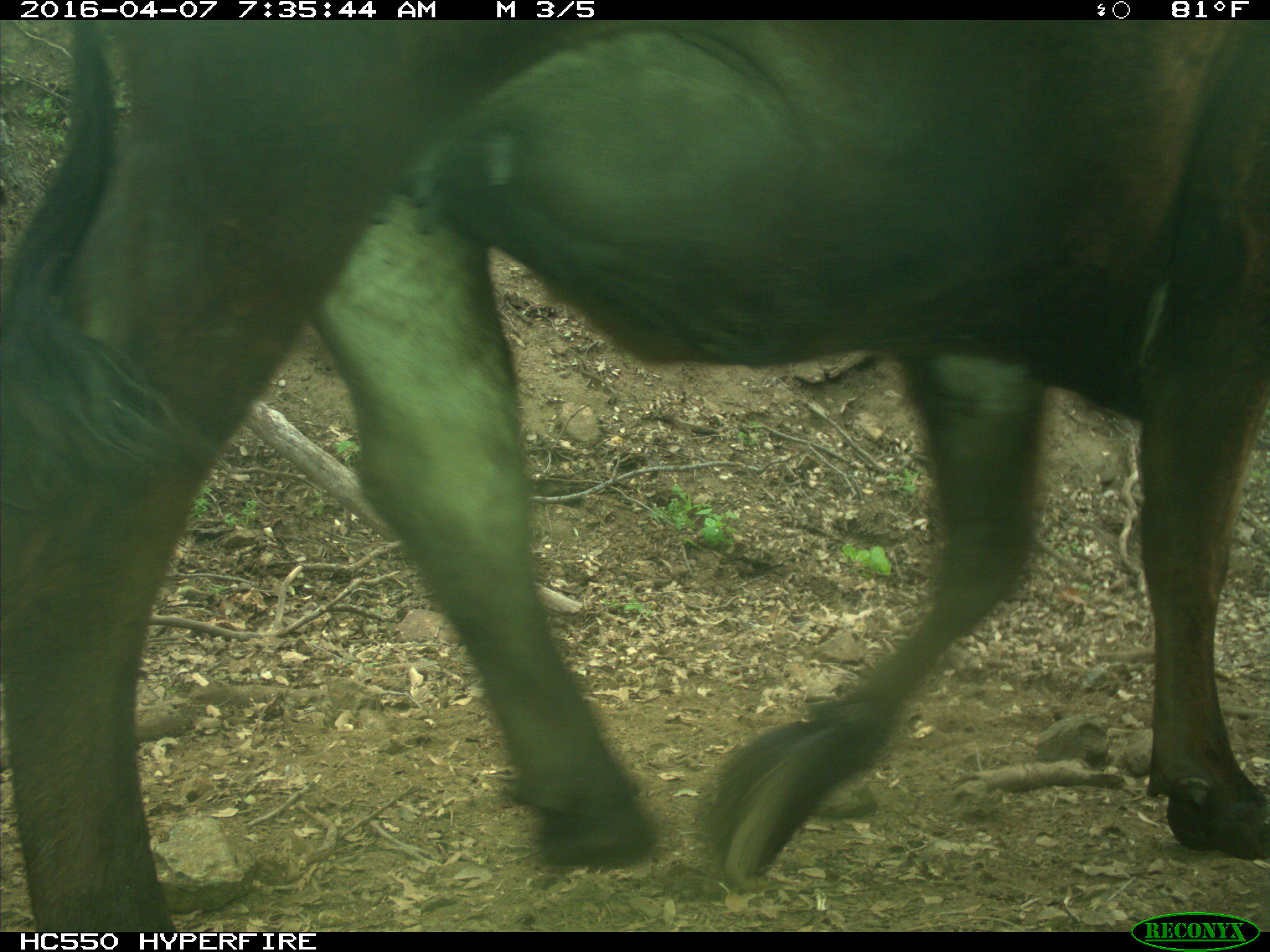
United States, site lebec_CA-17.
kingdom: Animalia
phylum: Chordata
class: Mammalia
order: Artiodactyla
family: Bovidae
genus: Bos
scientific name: Bos taurus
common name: domestic cow